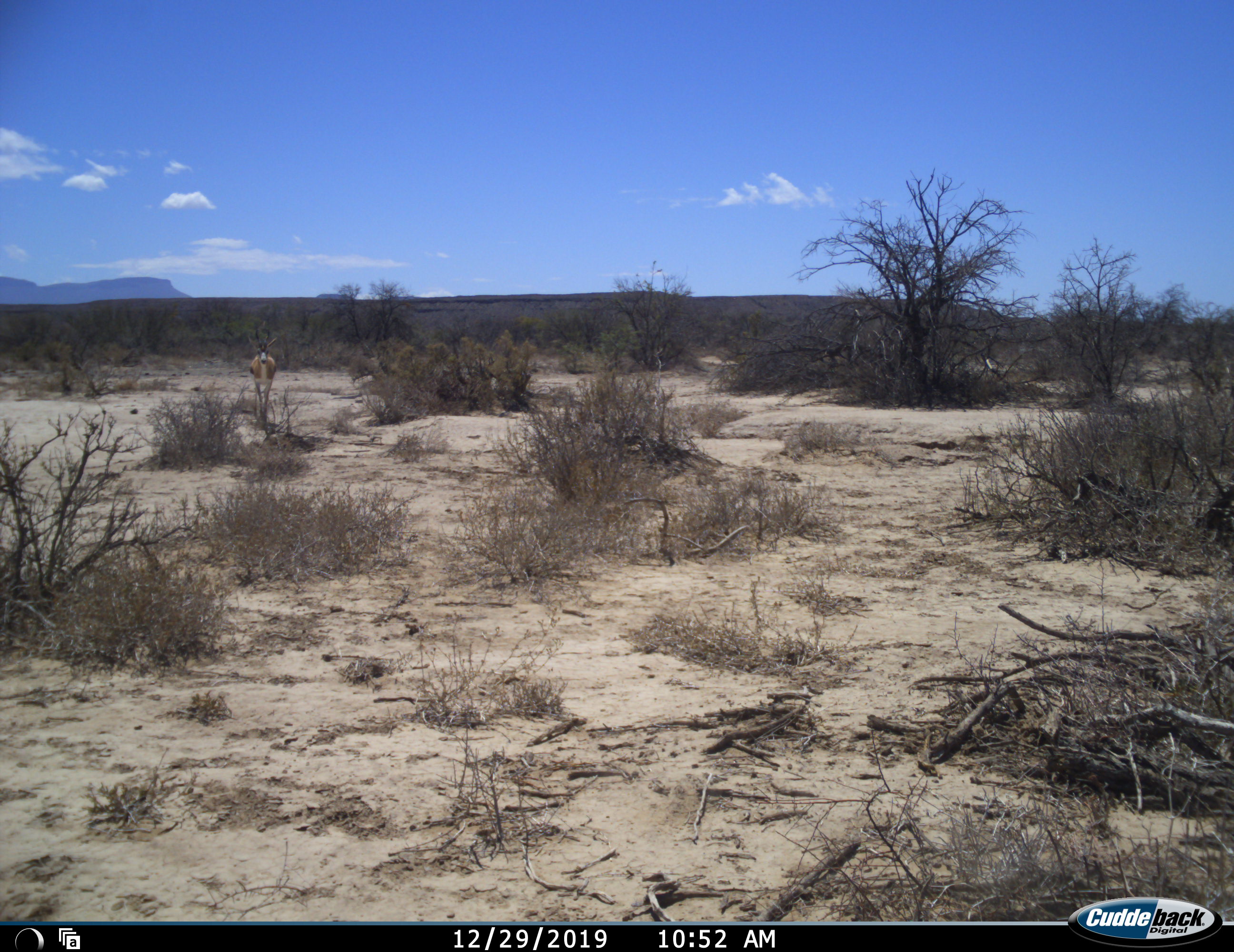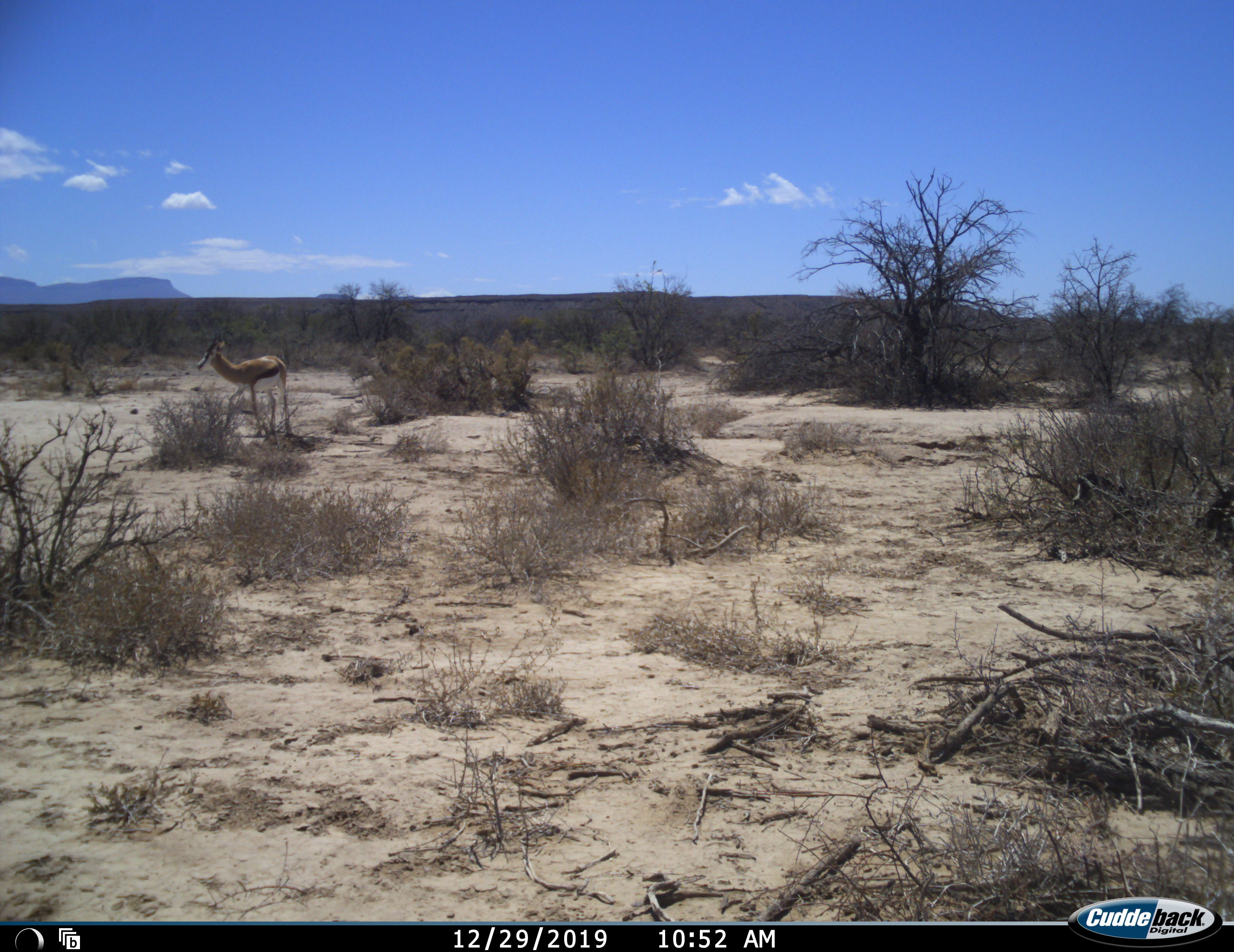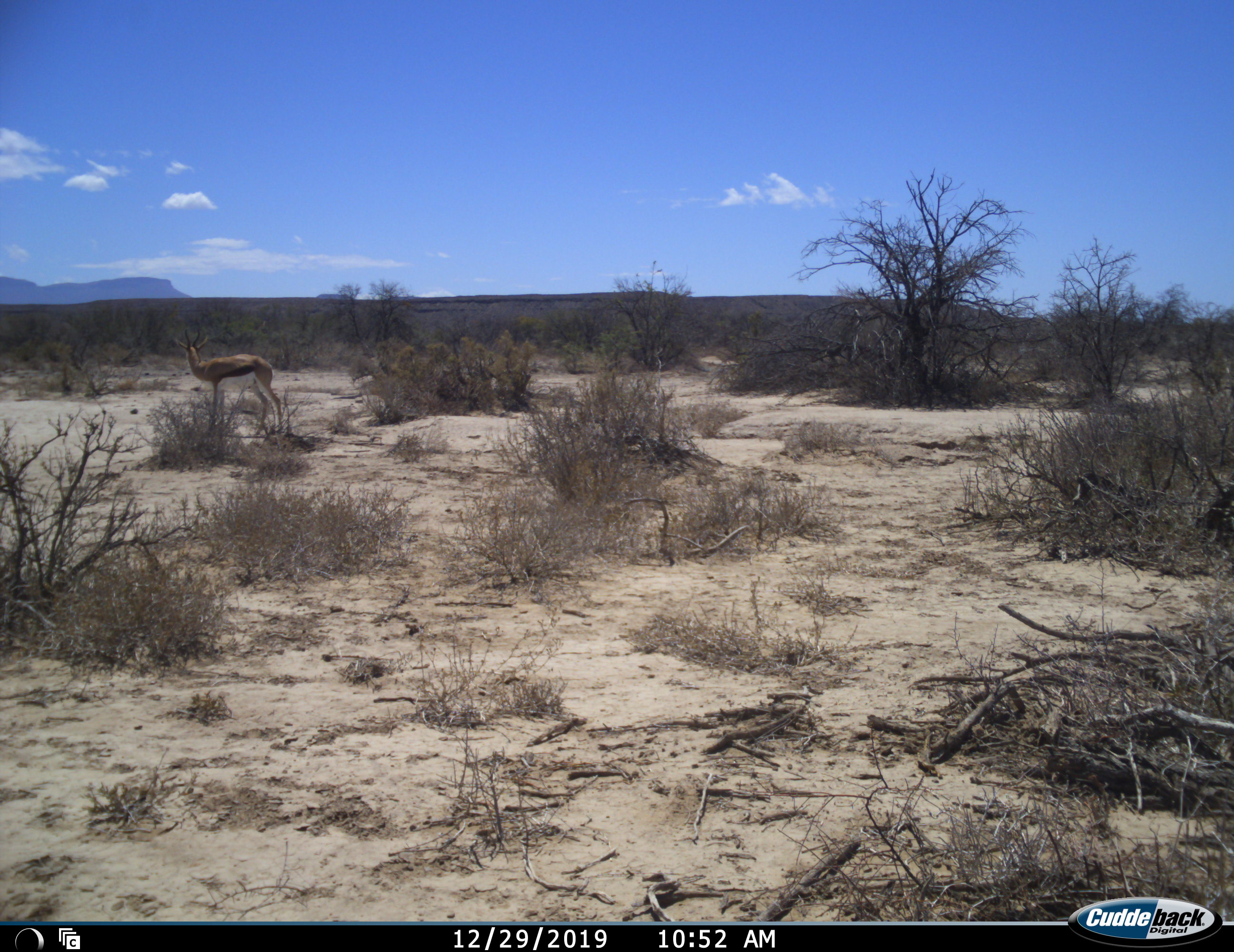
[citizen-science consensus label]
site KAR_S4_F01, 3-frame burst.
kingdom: Animalia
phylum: Chordata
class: Mammalia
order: Artiodactyla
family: Bovidae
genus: Antidorcas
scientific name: Antidorcas marsupialis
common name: springbok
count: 1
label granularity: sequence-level